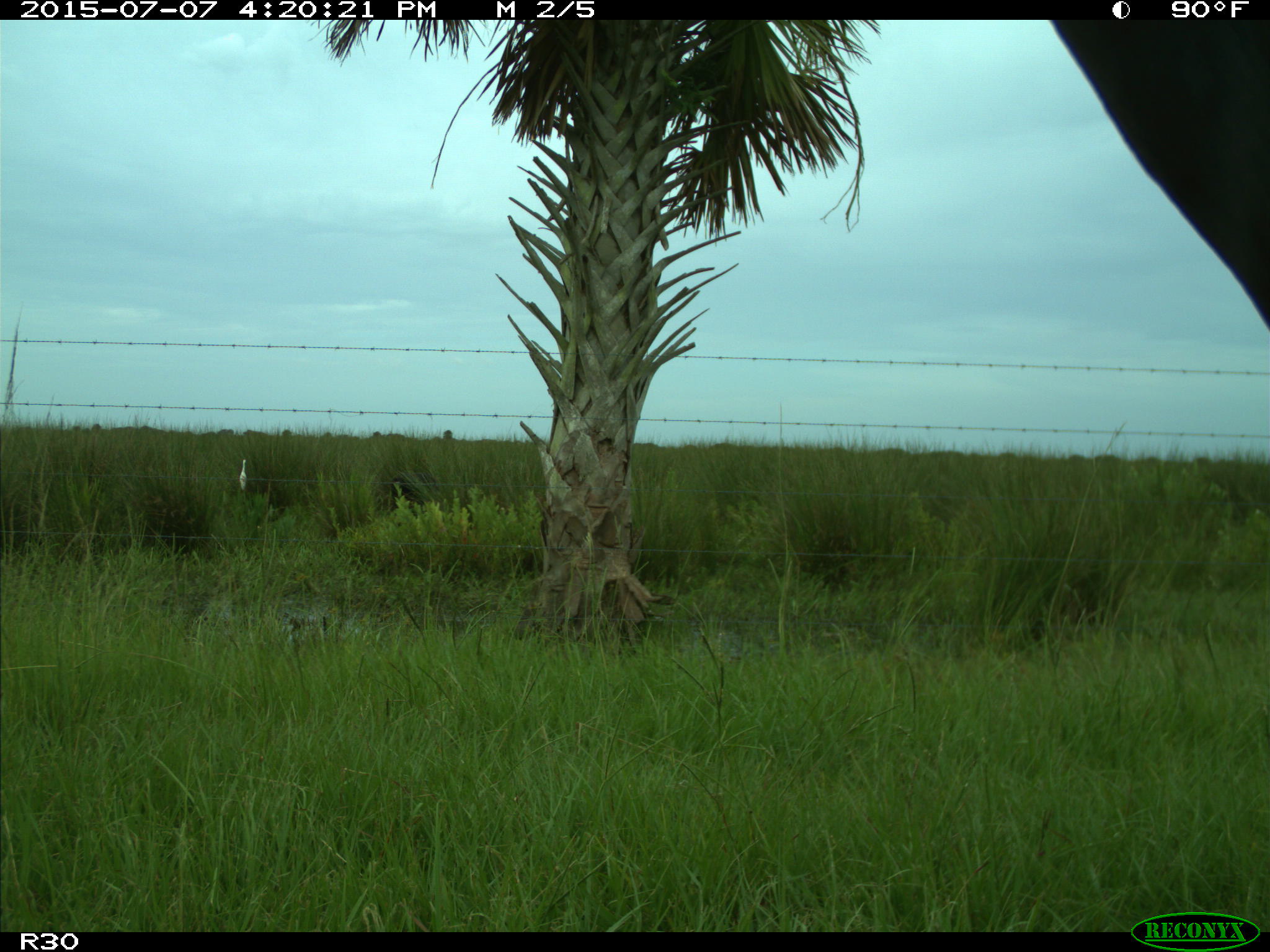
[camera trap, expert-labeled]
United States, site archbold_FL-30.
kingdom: Animalia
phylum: Chordata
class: Mammalia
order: Artiodactyla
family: Bovidae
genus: Bos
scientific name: Bos taurus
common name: domestic cow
Bos taurus (domestic cow).